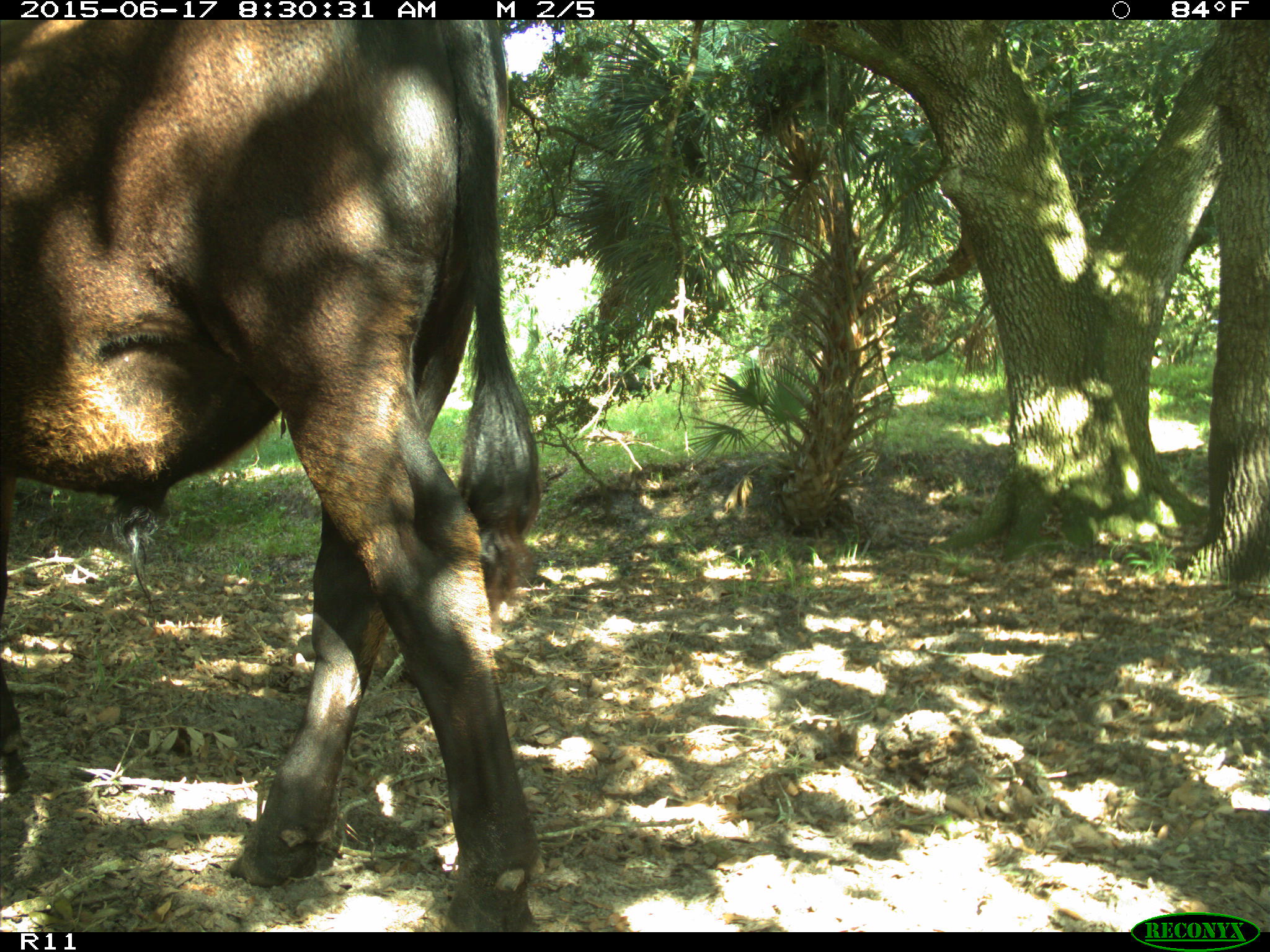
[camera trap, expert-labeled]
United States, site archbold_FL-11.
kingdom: Animalia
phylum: Chordata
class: Mammalia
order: Artiodactyla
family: Bovidae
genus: Bos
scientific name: Bos taurus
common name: domestic cow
Bos taurus (domestic cow).